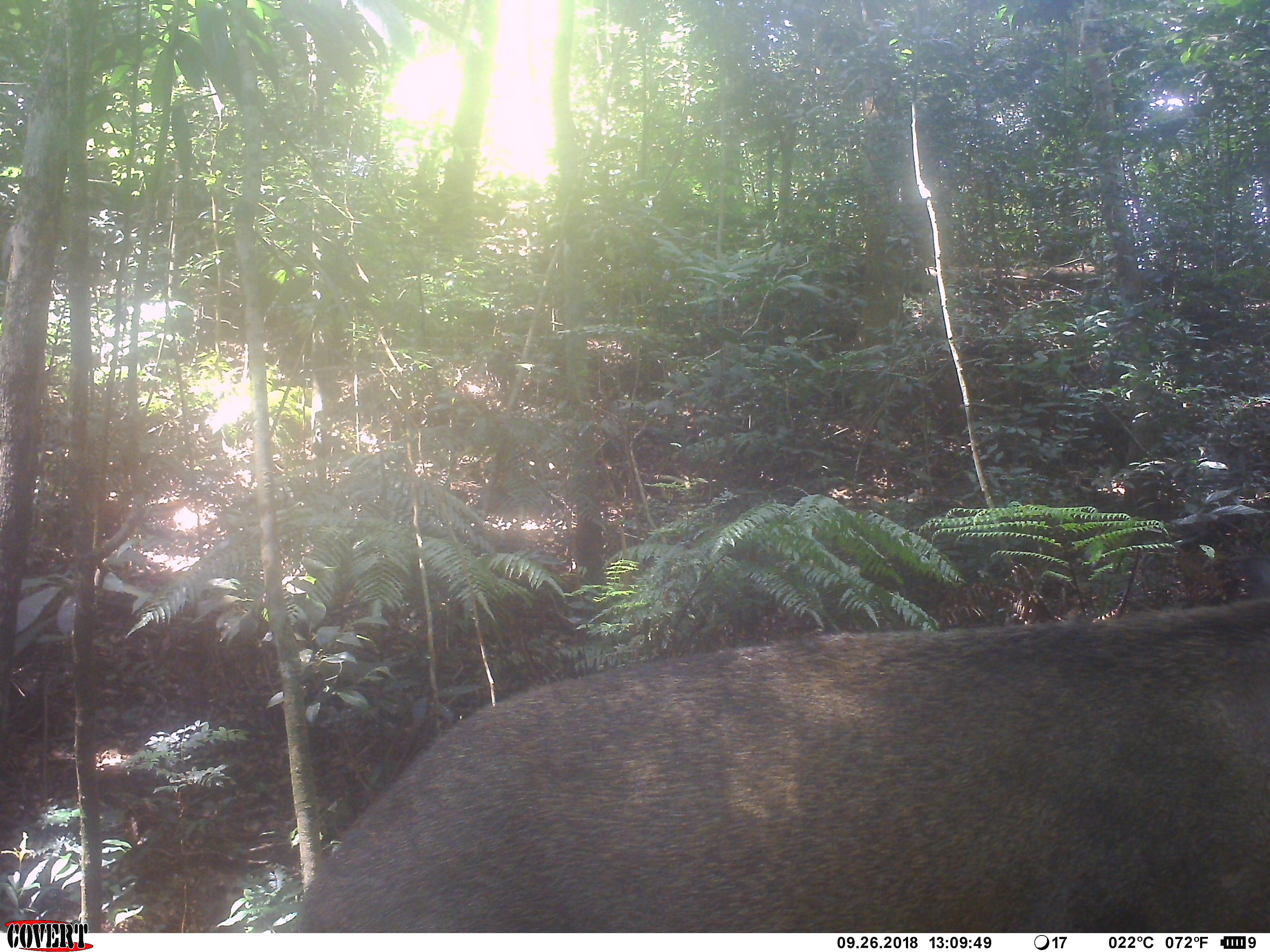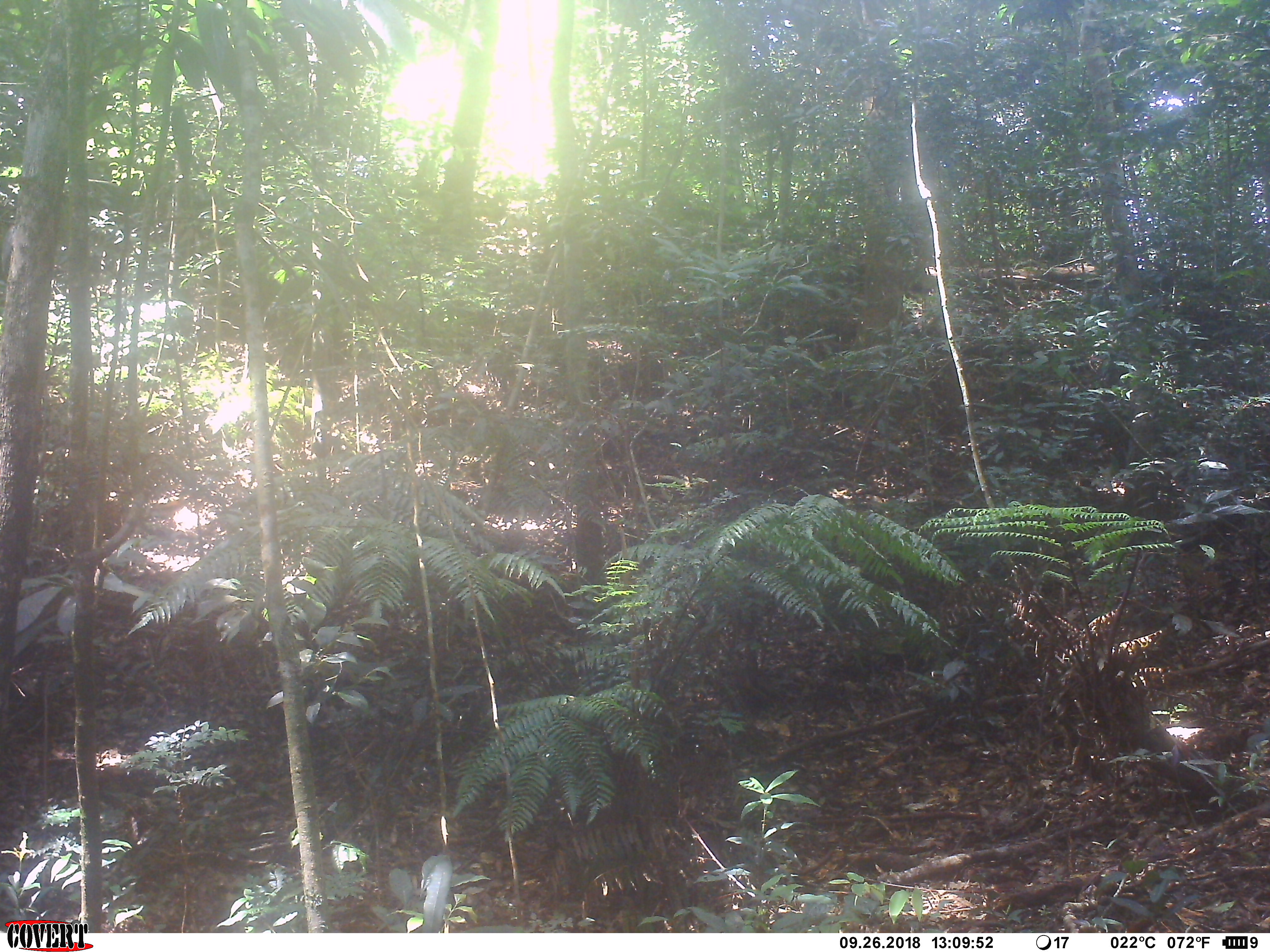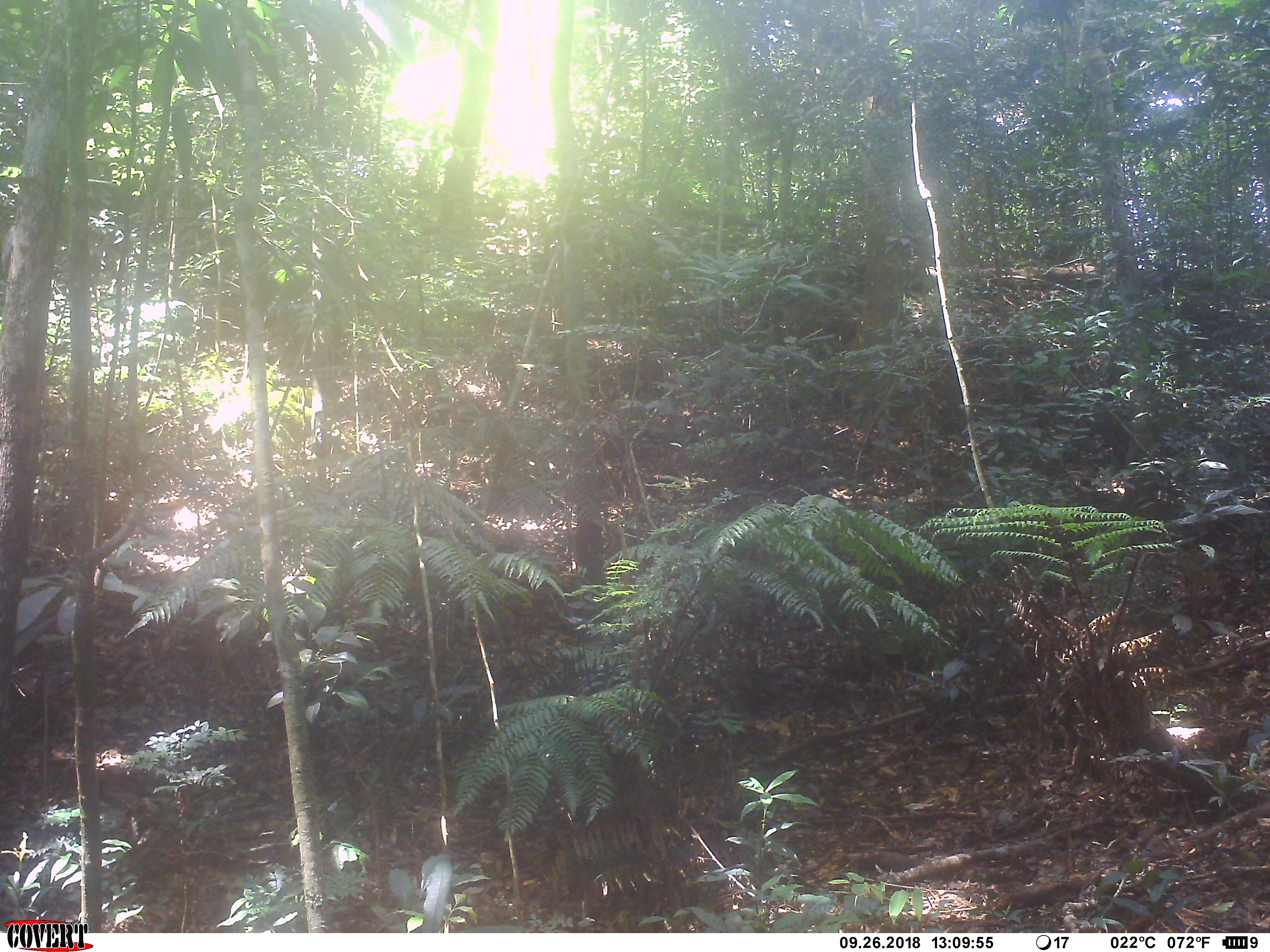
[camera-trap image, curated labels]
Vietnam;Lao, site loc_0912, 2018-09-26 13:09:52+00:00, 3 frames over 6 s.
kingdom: Animalia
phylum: Chordata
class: Mammalia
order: Artiodactyla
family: Suidae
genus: Sus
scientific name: Sus scrofa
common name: eurasian wild pig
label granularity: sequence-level